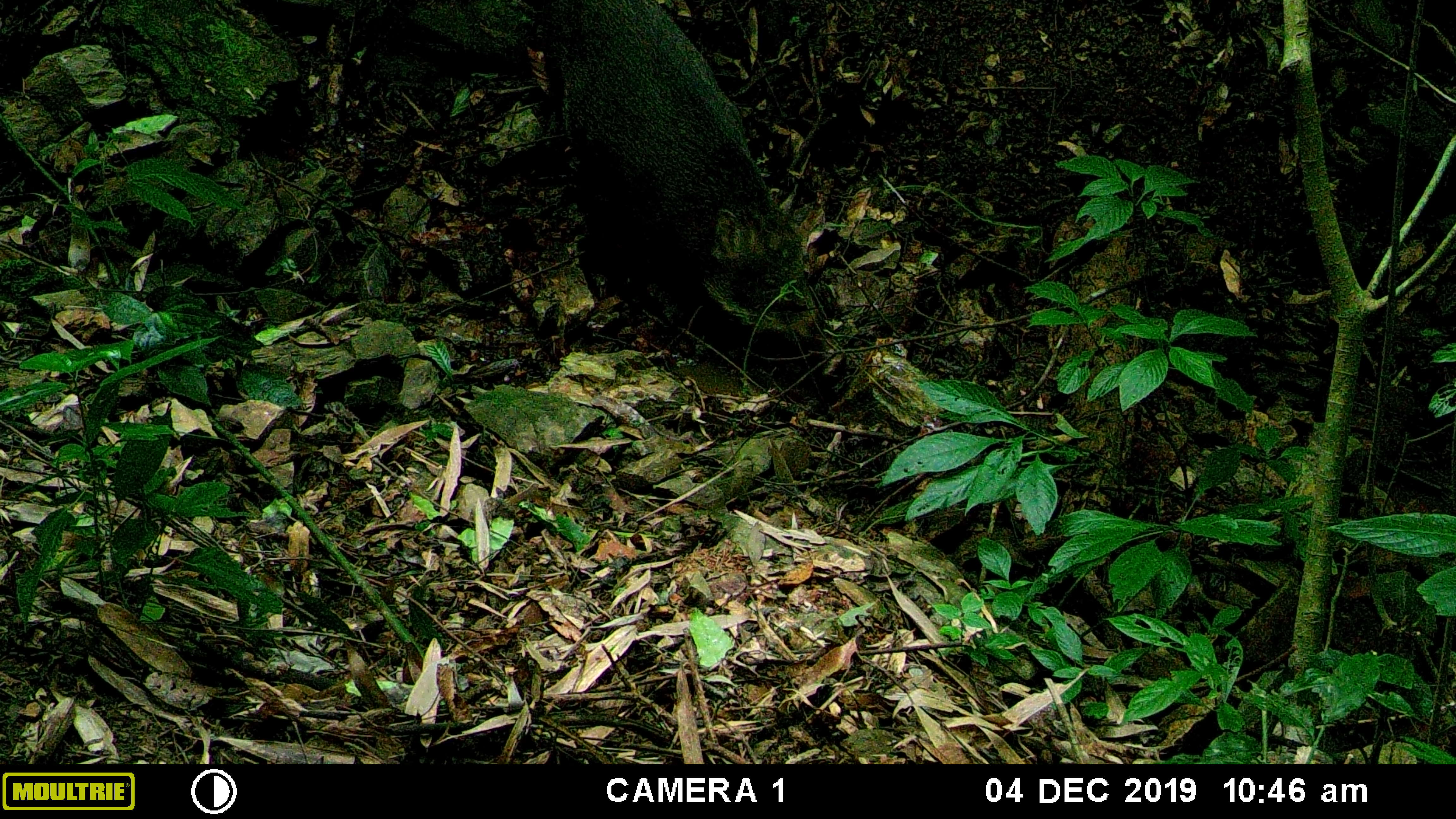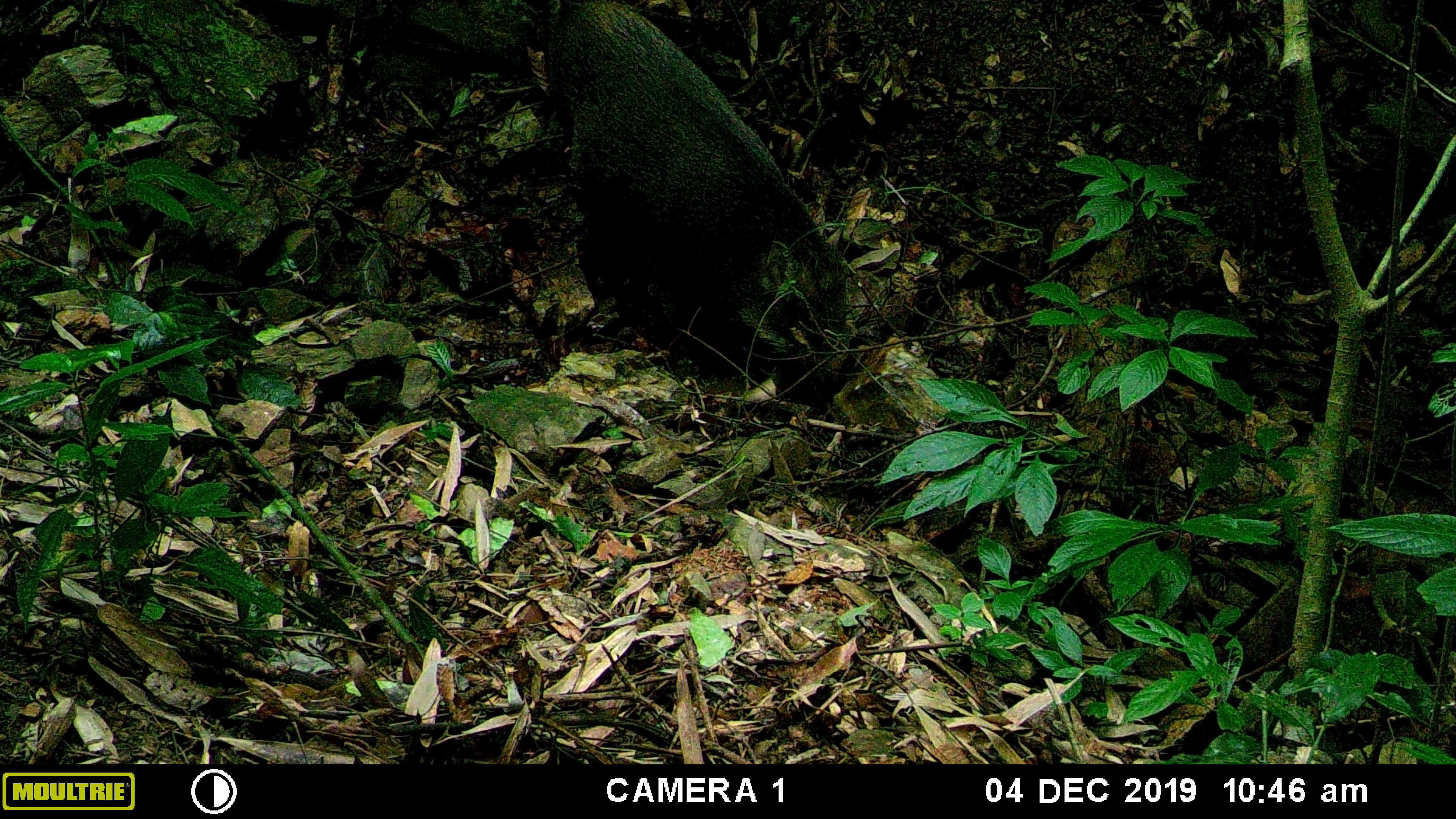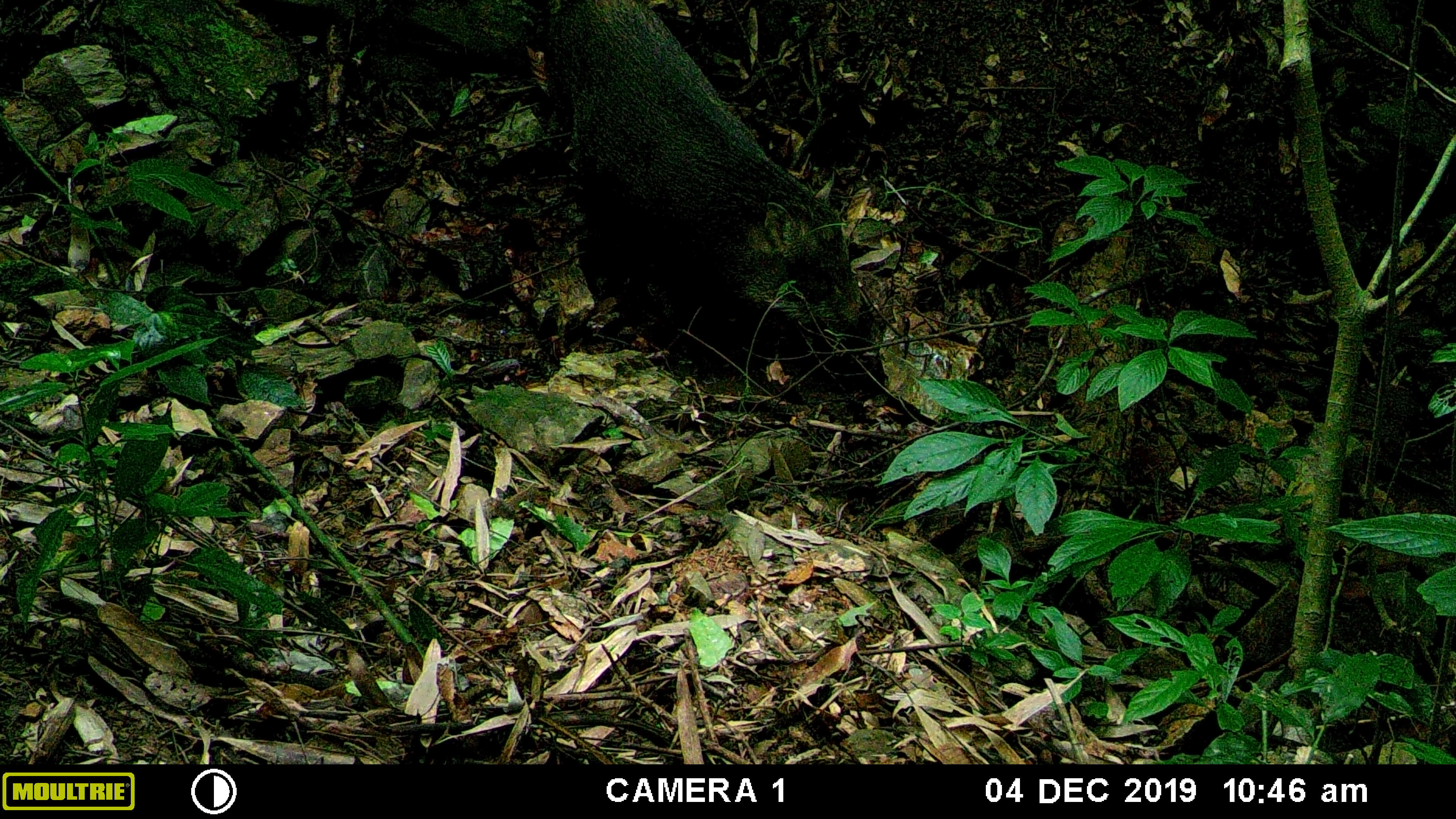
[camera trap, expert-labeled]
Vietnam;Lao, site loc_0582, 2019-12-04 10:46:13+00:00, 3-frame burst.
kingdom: Animalia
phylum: Chordata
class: Mammalia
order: Artiodactyla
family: Suidae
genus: Sus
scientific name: Sus scrofa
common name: eurasian wild pig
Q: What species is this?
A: Eurasian wild pig (Sus scrofa).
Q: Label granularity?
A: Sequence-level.